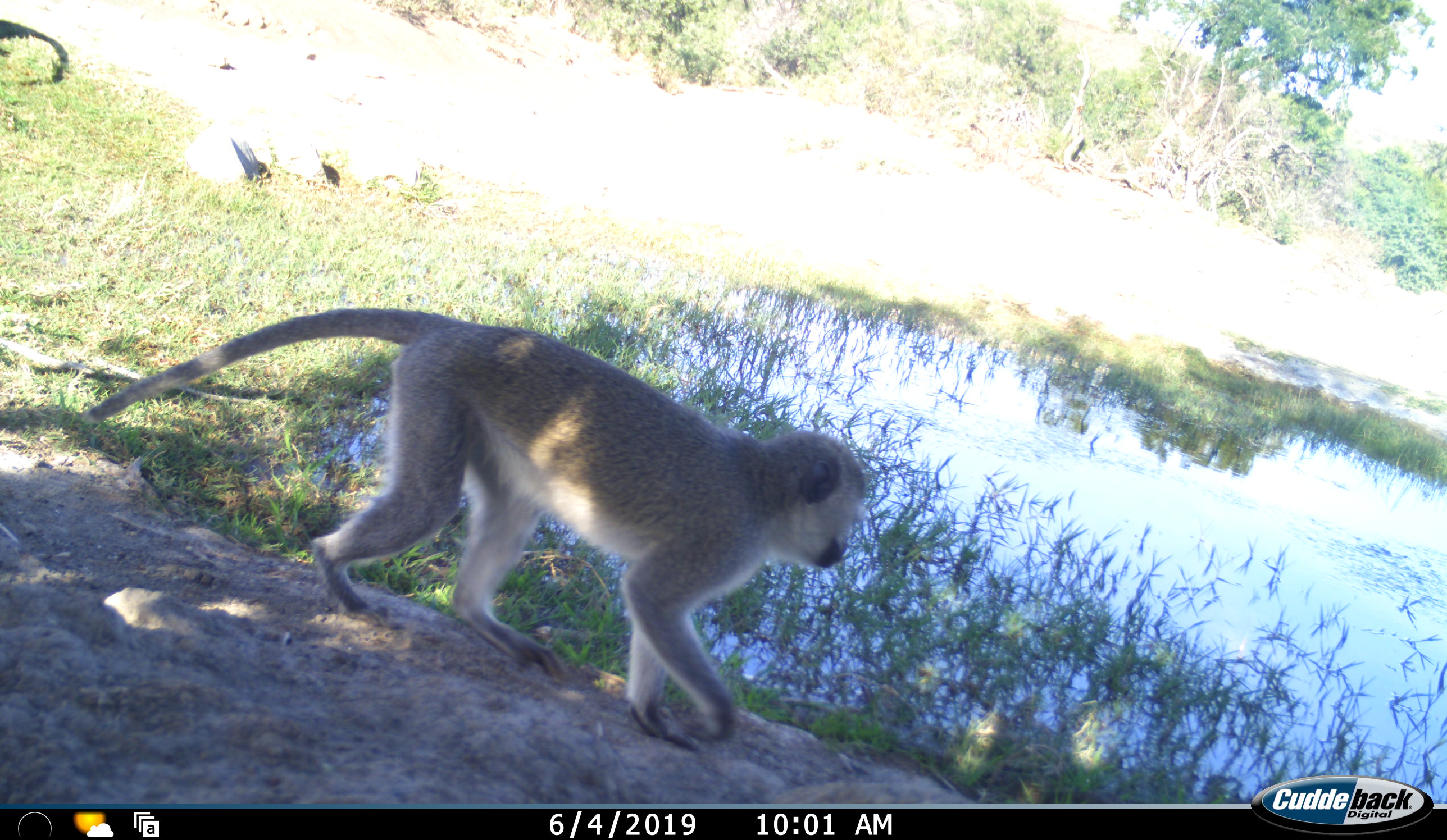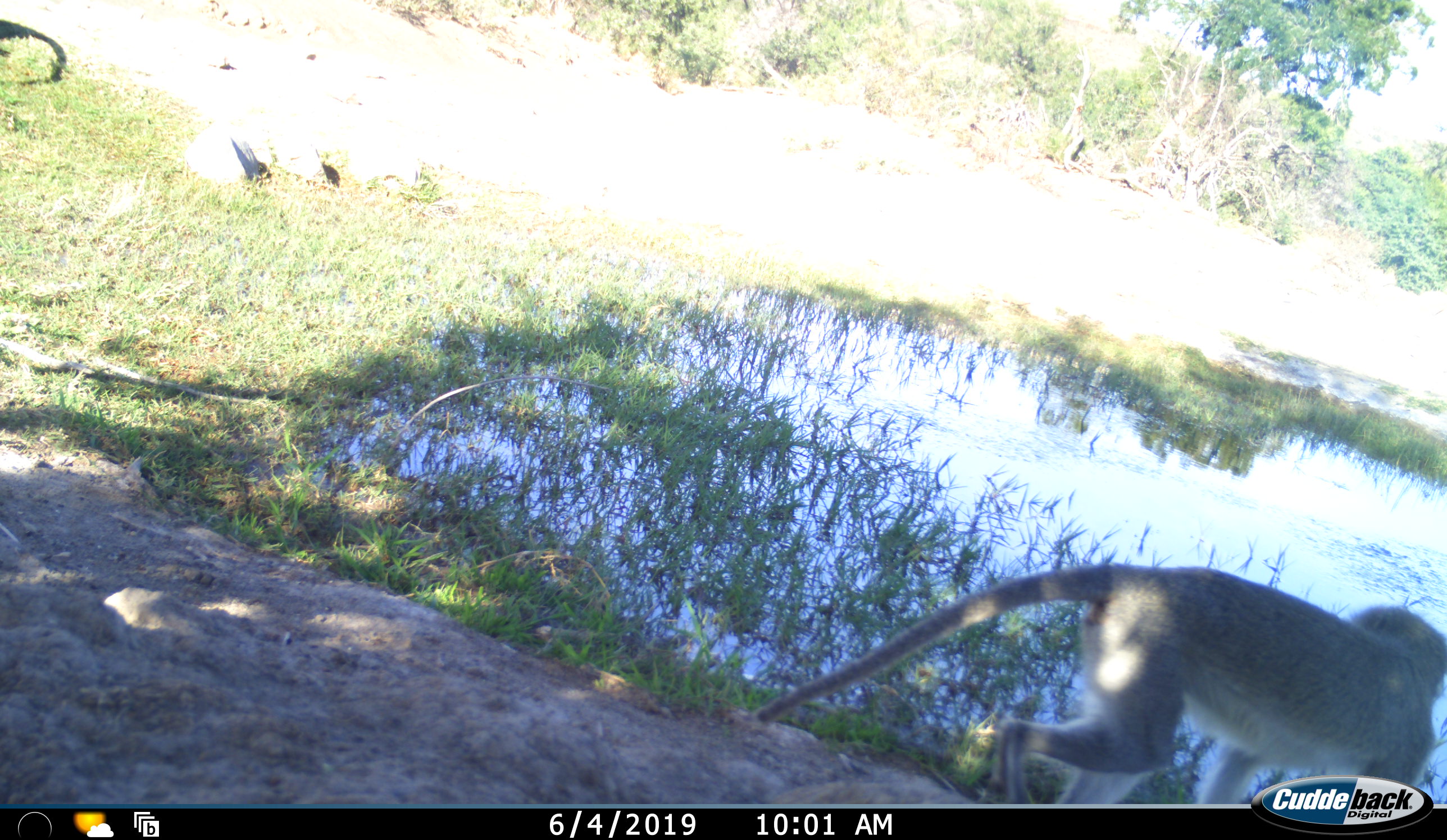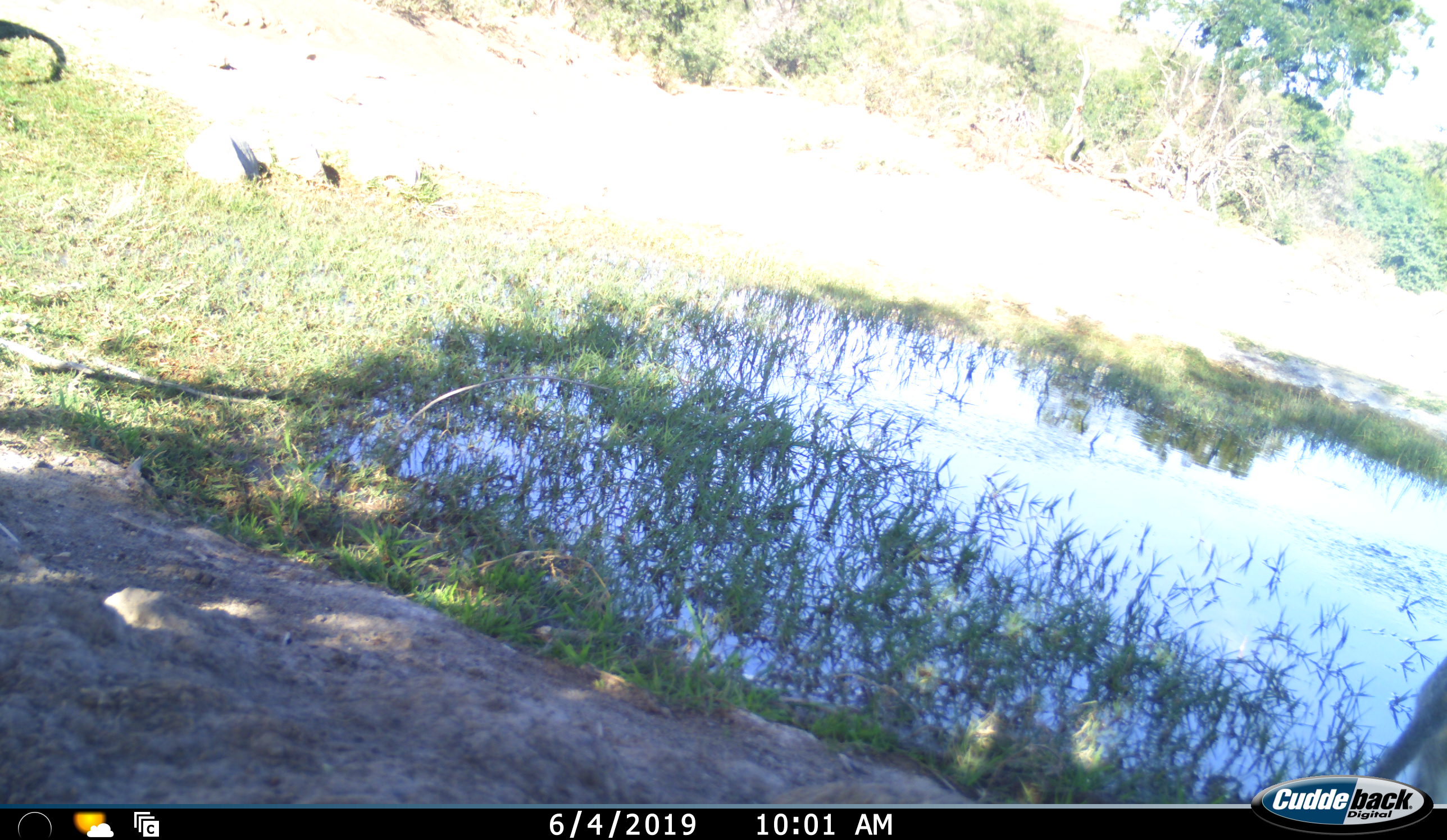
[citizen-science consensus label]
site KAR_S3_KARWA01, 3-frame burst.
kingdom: Animalia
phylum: Chordata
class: Mammalia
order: Primates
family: Cercopithecidae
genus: Chlorocebus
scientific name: Chlorocebus pygerythrus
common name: vervet monkey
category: monkeyvervet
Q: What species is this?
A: Monkeyvervet (vervet monkey) (Chlorocebus pygerythrus).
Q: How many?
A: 1.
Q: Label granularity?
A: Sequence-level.